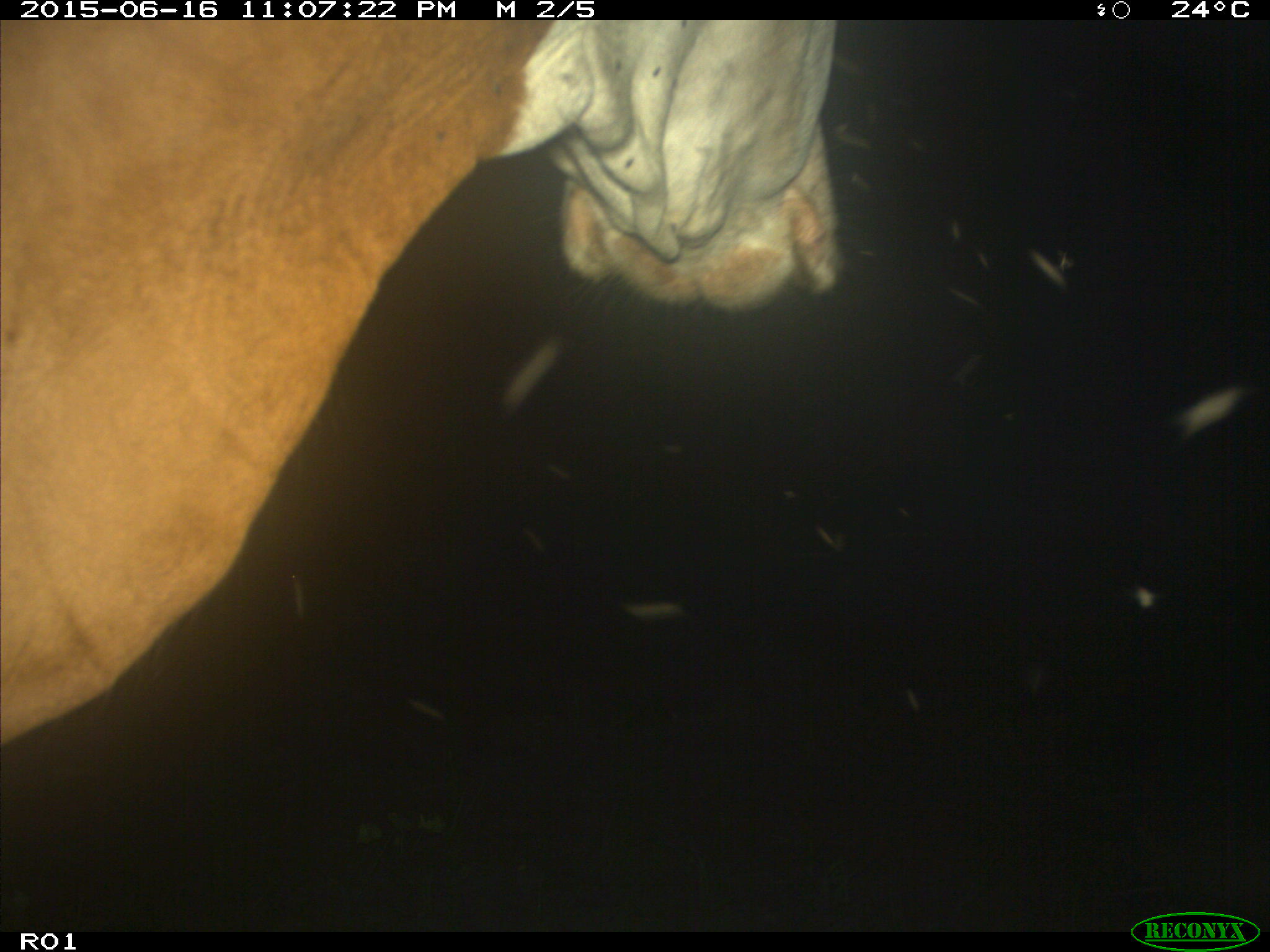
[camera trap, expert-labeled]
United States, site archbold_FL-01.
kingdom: Animalia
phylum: Chordata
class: Mammalia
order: Artiodactyla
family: Bovidae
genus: Bos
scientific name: Bos taurus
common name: domestic cow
Bos taurus (domestic cow).